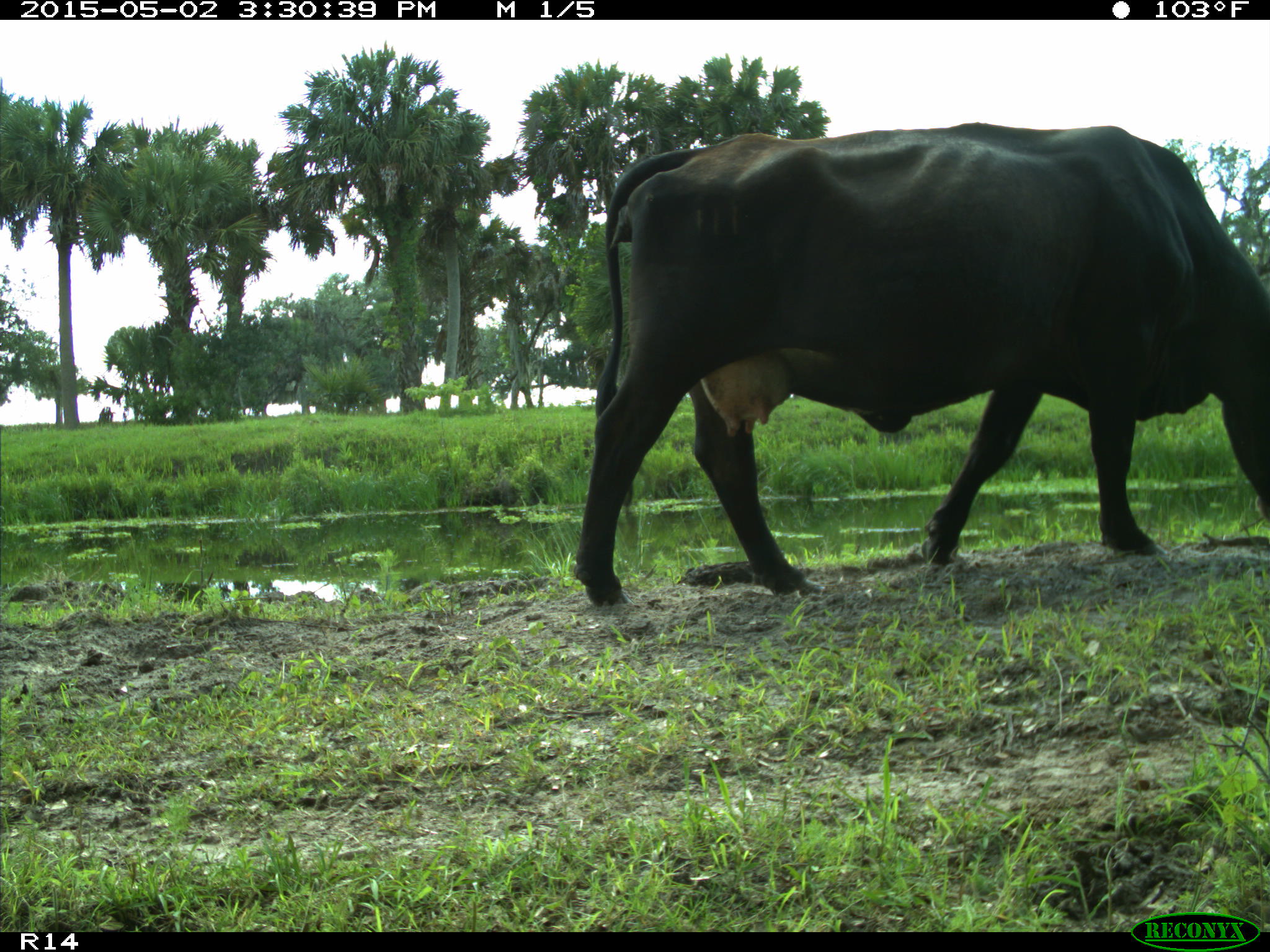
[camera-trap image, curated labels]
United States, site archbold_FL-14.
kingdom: Animalia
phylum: Chordata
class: Mammalia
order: Artiodactyla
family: Bovidae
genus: Bos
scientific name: Bos taurus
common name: domestic cow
Bos taurus (domestic cow).